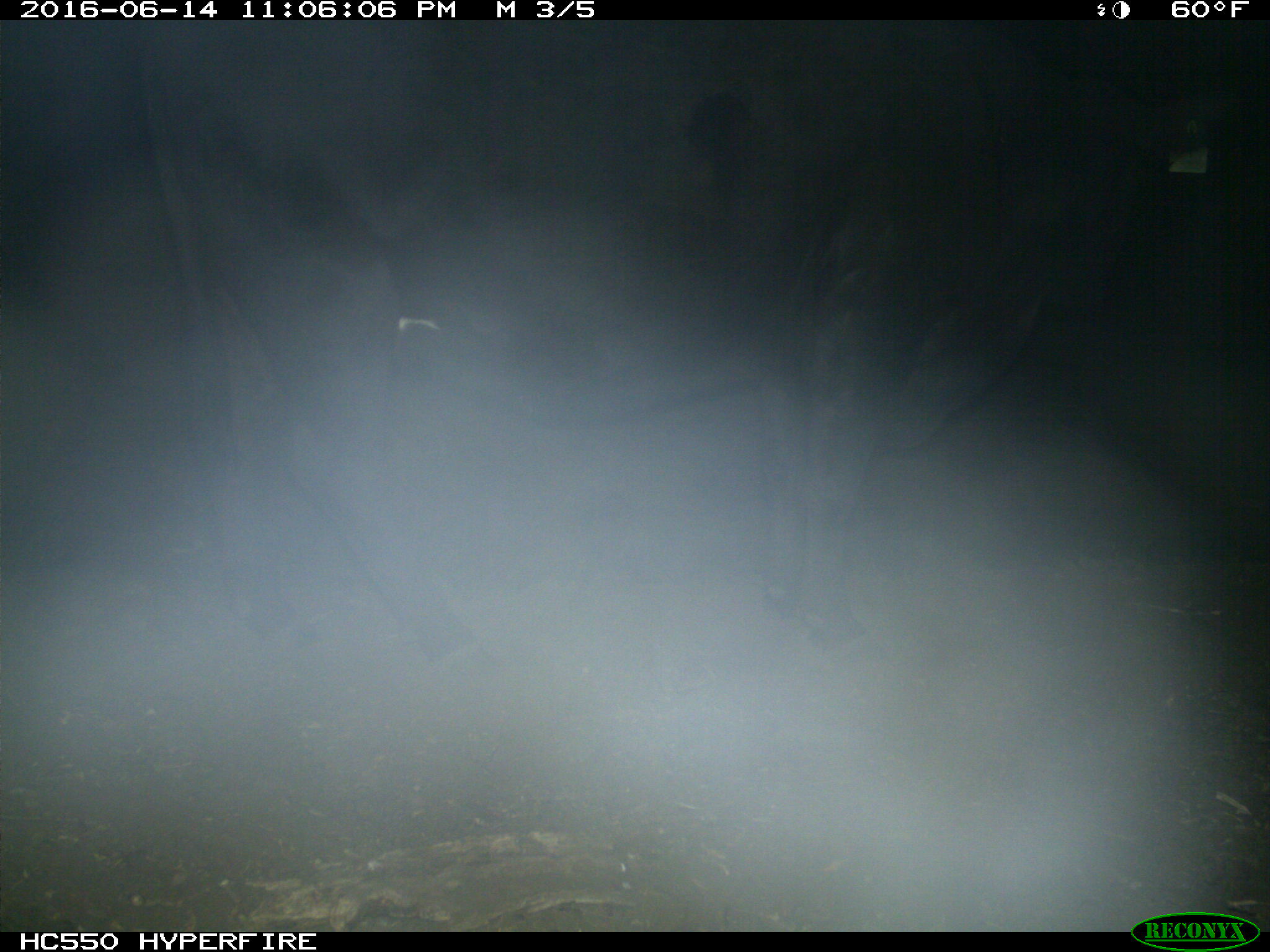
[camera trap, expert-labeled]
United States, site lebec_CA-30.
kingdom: Animalia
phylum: Chordata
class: Mammalia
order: Artiodactyla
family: Bovidae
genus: Bos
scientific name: Bos taurus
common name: domestic cow